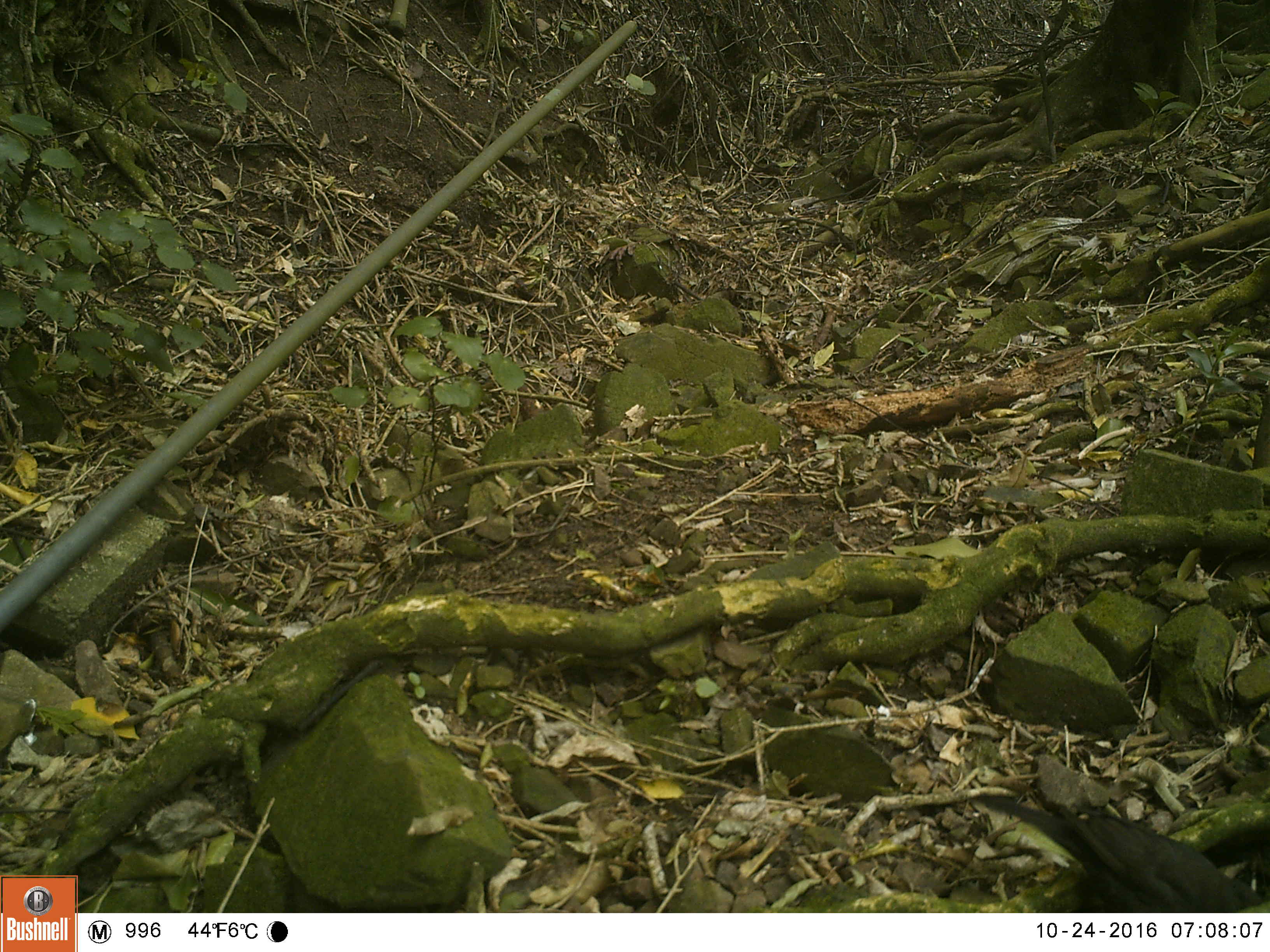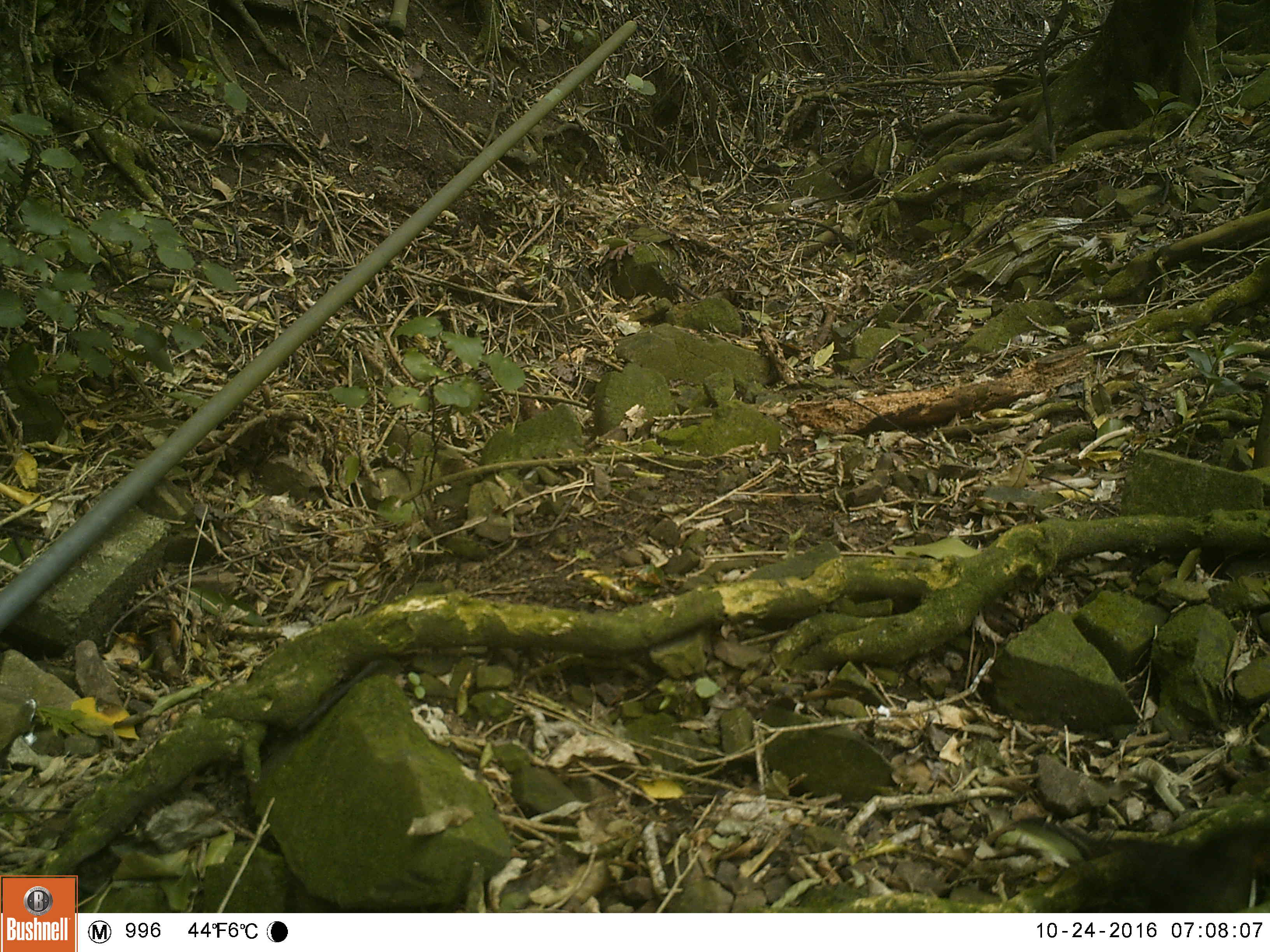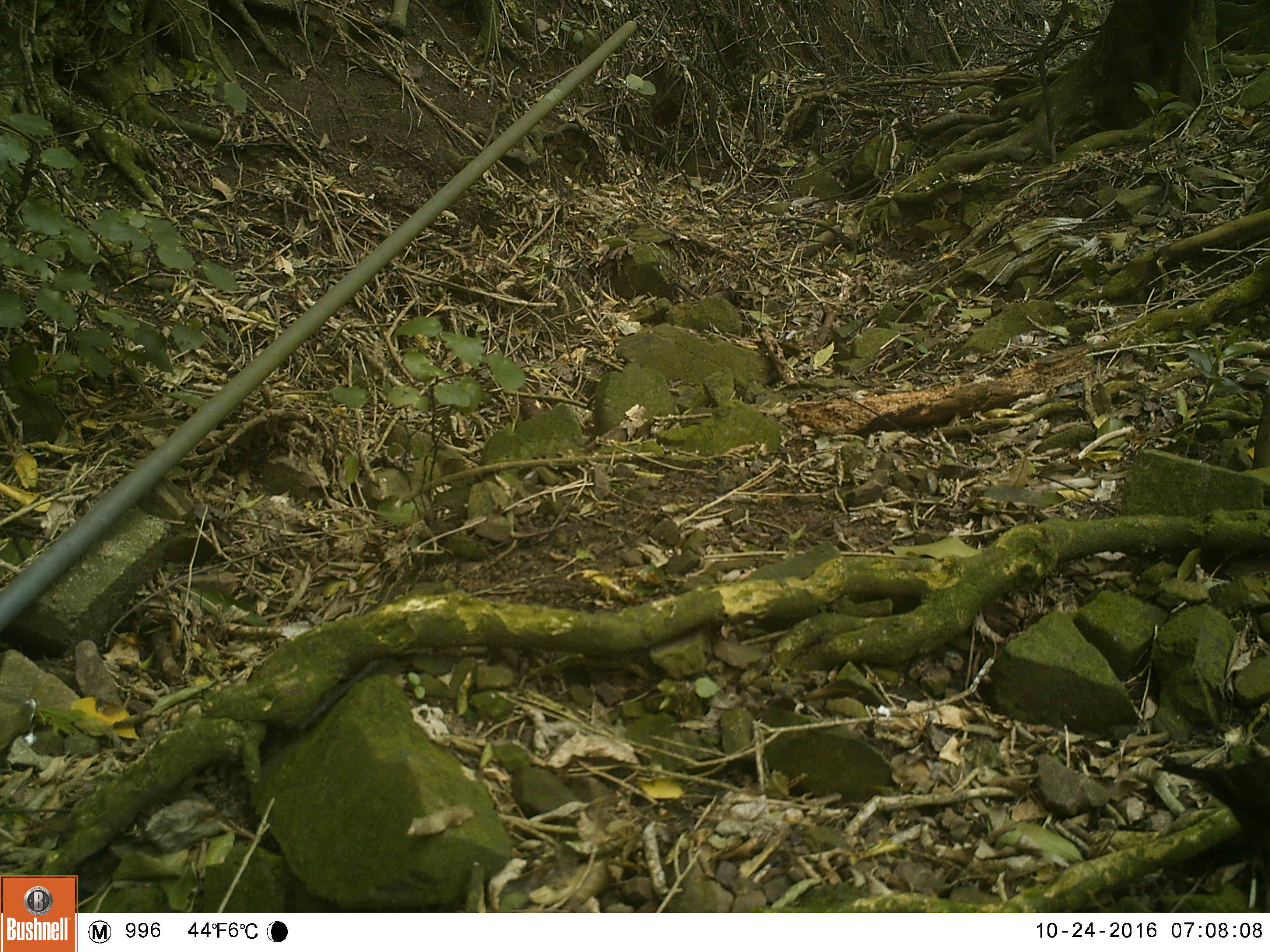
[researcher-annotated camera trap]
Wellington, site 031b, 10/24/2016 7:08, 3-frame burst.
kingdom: Animalia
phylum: Chordata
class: Aves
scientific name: Aves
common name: bird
Bird (Aves).